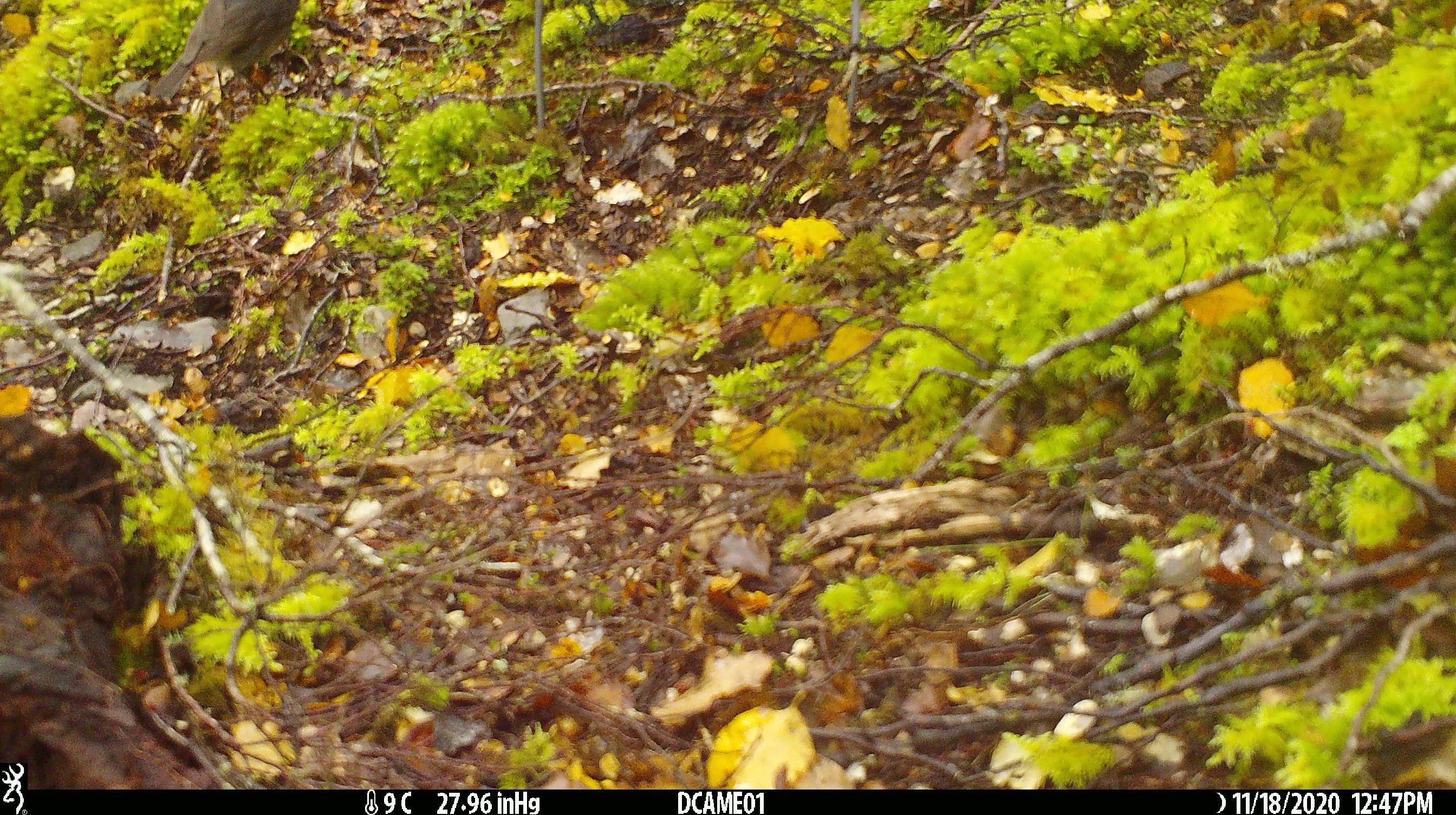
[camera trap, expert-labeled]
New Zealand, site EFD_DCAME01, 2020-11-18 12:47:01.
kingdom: Animalia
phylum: Chordata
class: Aves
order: Passeriformes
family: Petroicidae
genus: Petroica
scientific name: Petroica australis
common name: new zealand robin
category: robin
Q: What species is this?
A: Robin (new zealand robin) (Petroica australis).